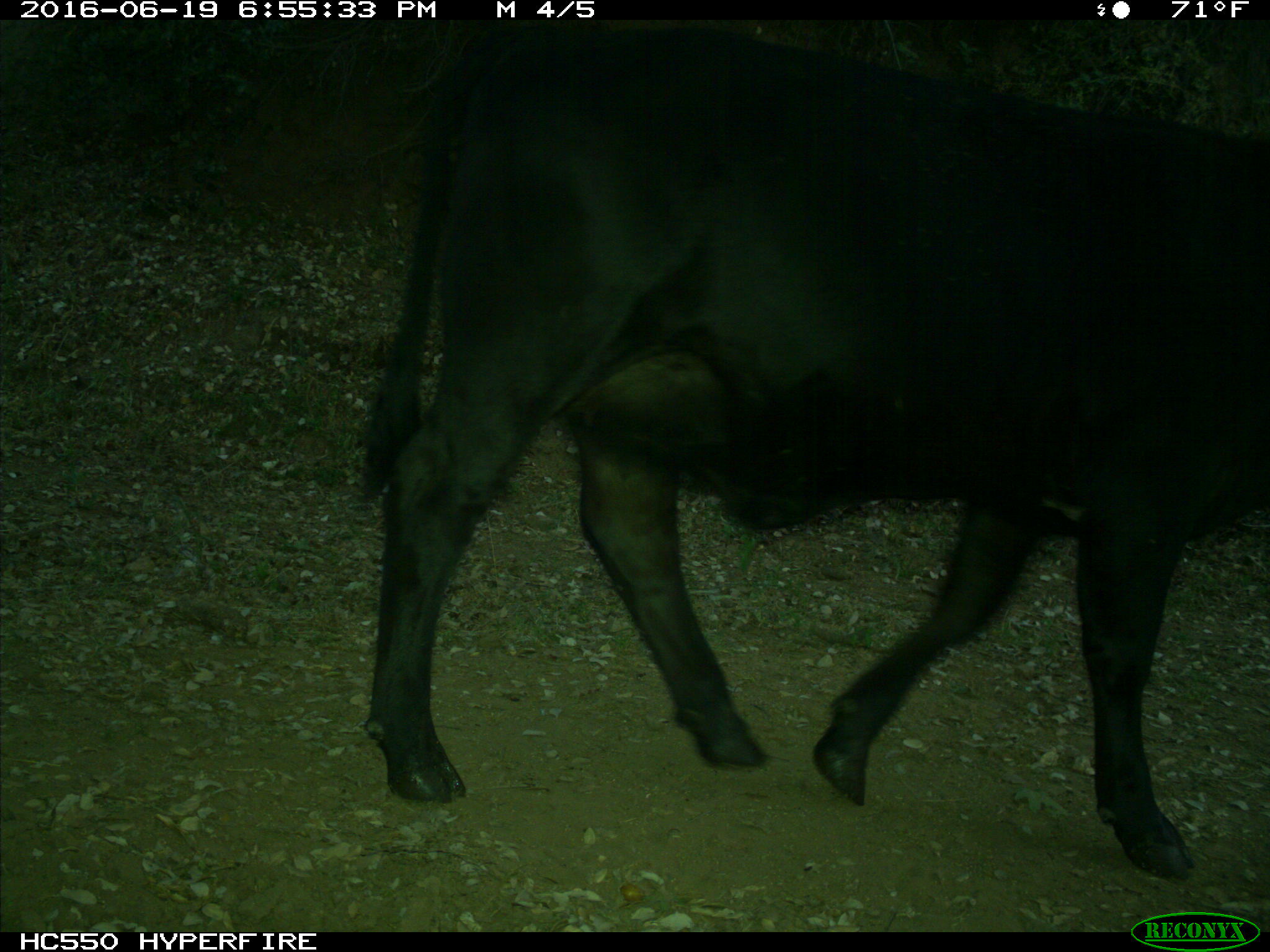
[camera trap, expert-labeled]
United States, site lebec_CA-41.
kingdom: Animalia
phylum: Chordata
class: Mammalia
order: Artiodactyla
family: Bovidae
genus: Bos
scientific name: Bos taurus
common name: domestic cow